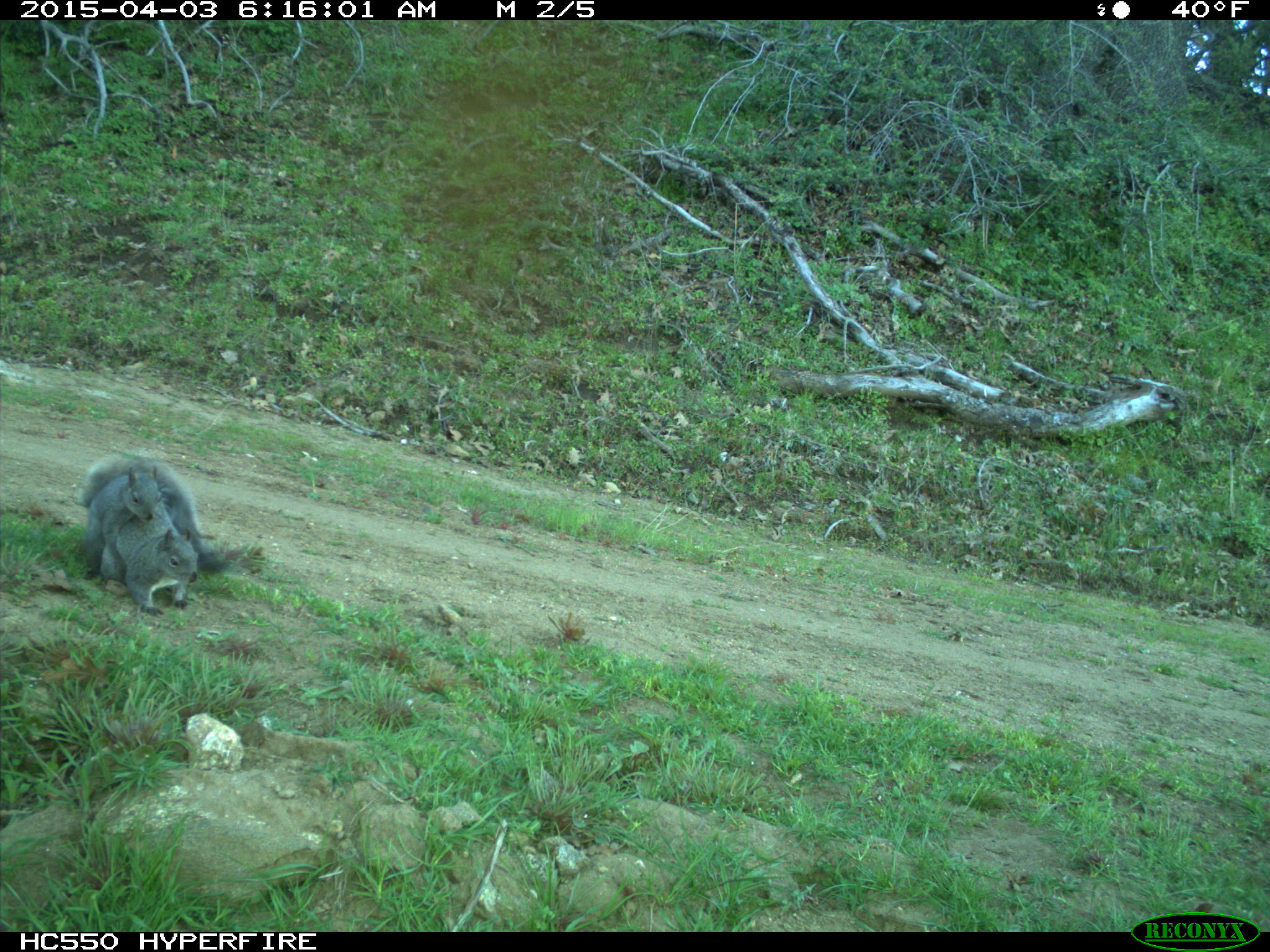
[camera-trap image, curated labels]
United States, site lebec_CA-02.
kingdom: Animalia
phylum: Chordata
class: Mammalia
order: Rodentia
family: Sciuridae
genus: Sciurus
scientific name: Sciurus carolinensis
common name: eastern gray squirrel